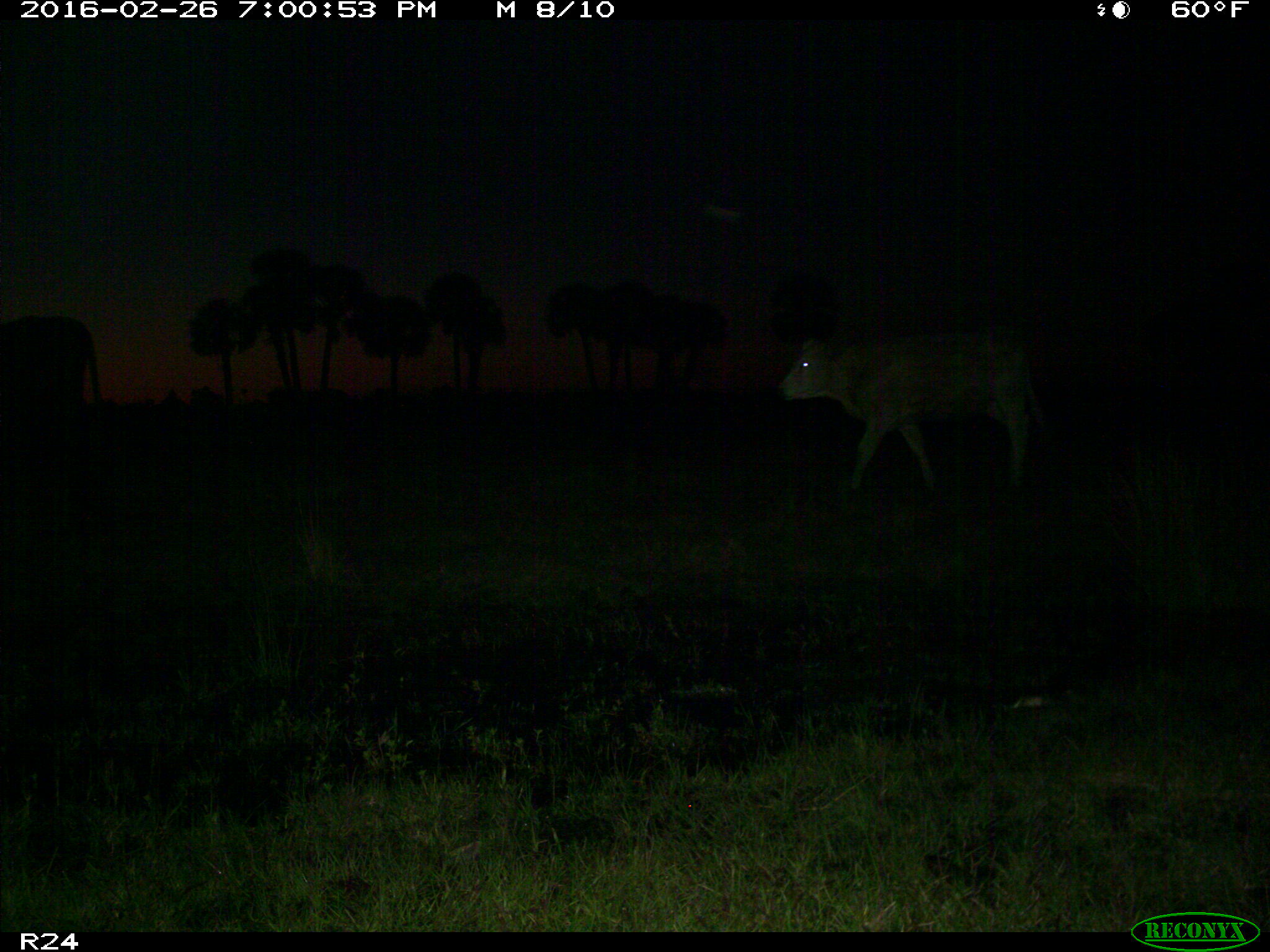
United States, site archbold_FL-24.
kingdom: Animalia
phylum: Chordata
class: Mammalia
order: Artiodactyla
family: Bovidae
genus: Bos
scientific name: Bos taurus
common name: domestic cow